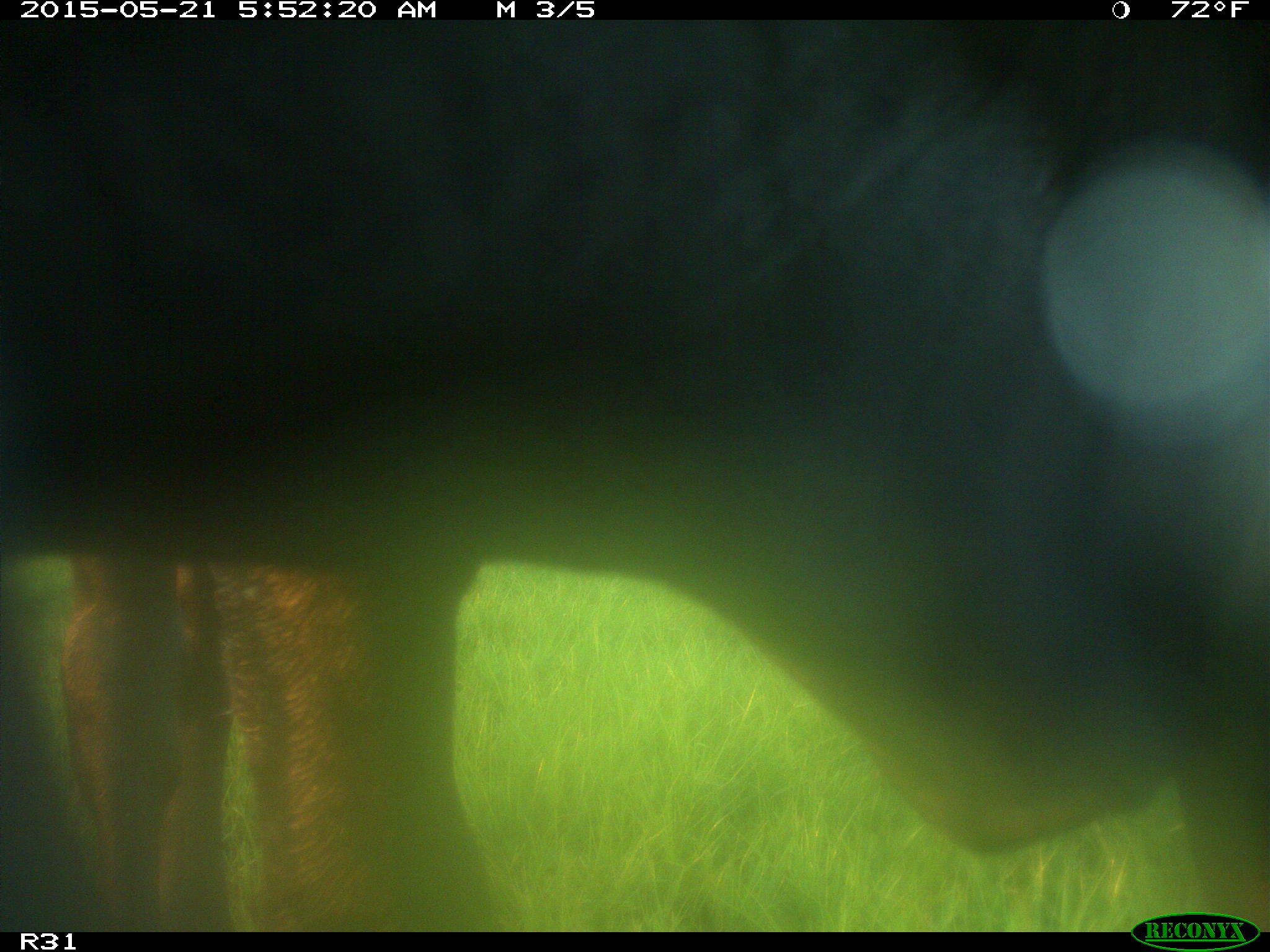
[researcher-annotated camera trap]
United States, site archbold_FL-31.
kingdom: Animalia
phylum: Chordata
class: Mammalia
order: Artiodactyla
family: Bovidae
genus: Bos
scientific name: Bos taurus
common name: domestic cow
Bos taurus (domestic cow).